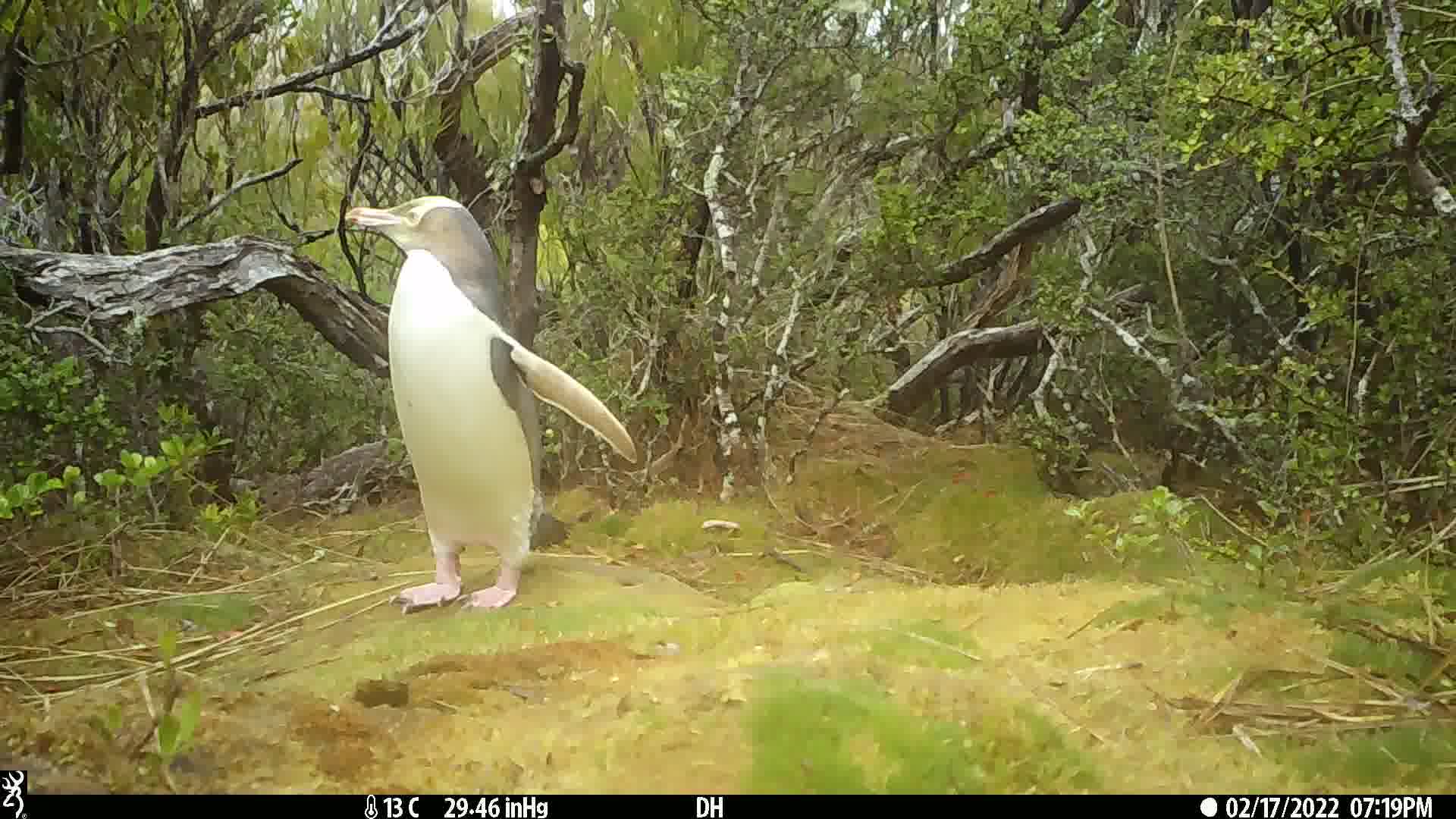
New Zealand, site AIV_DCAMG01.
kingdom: Animalia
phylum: Chordata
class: Aves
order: Sphenisciformes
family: Spheniscidae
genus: Megadyptes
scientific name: Megadyptes antipodes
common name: yellow-eyed penguin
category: yellow eyed penguin